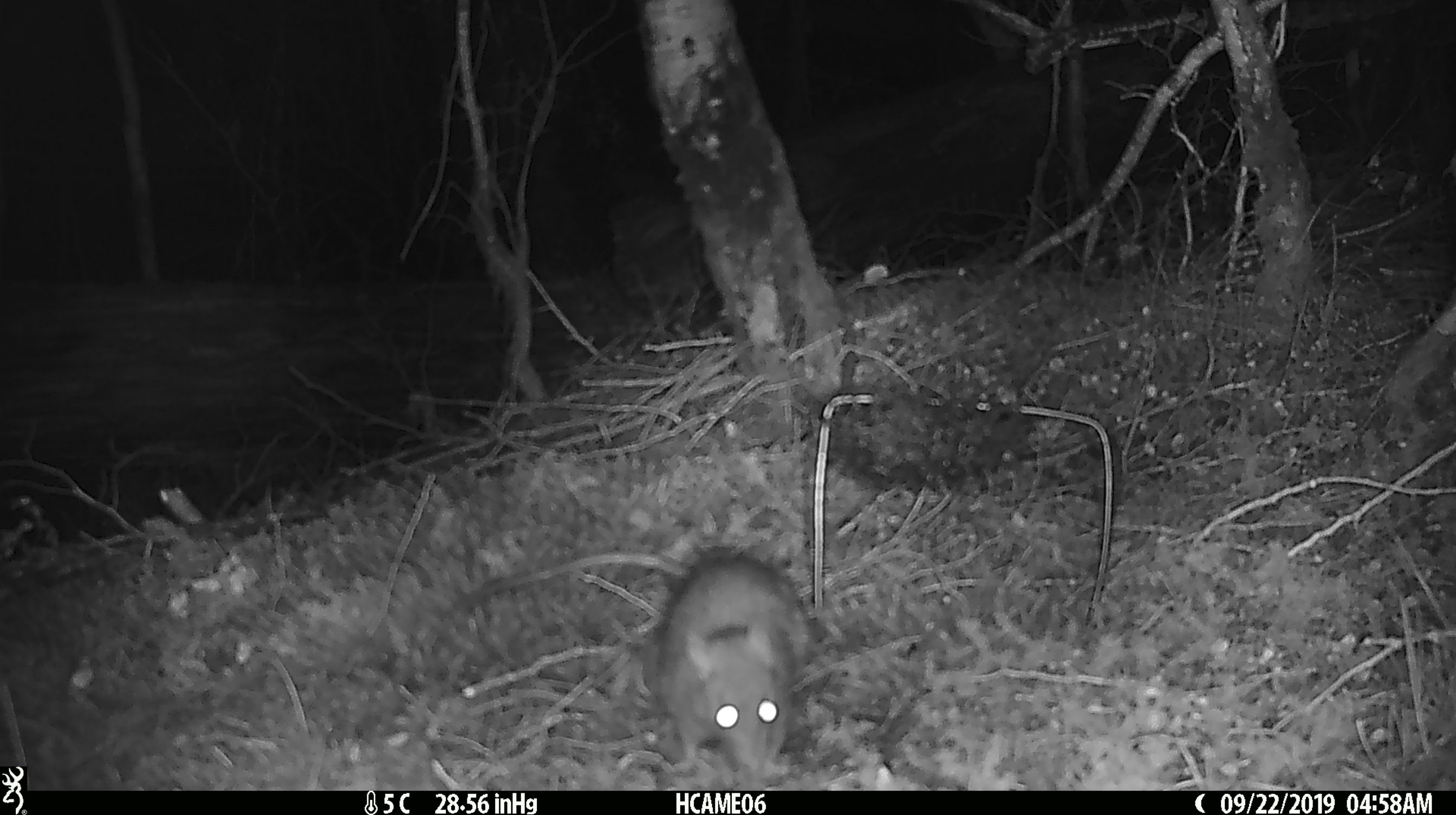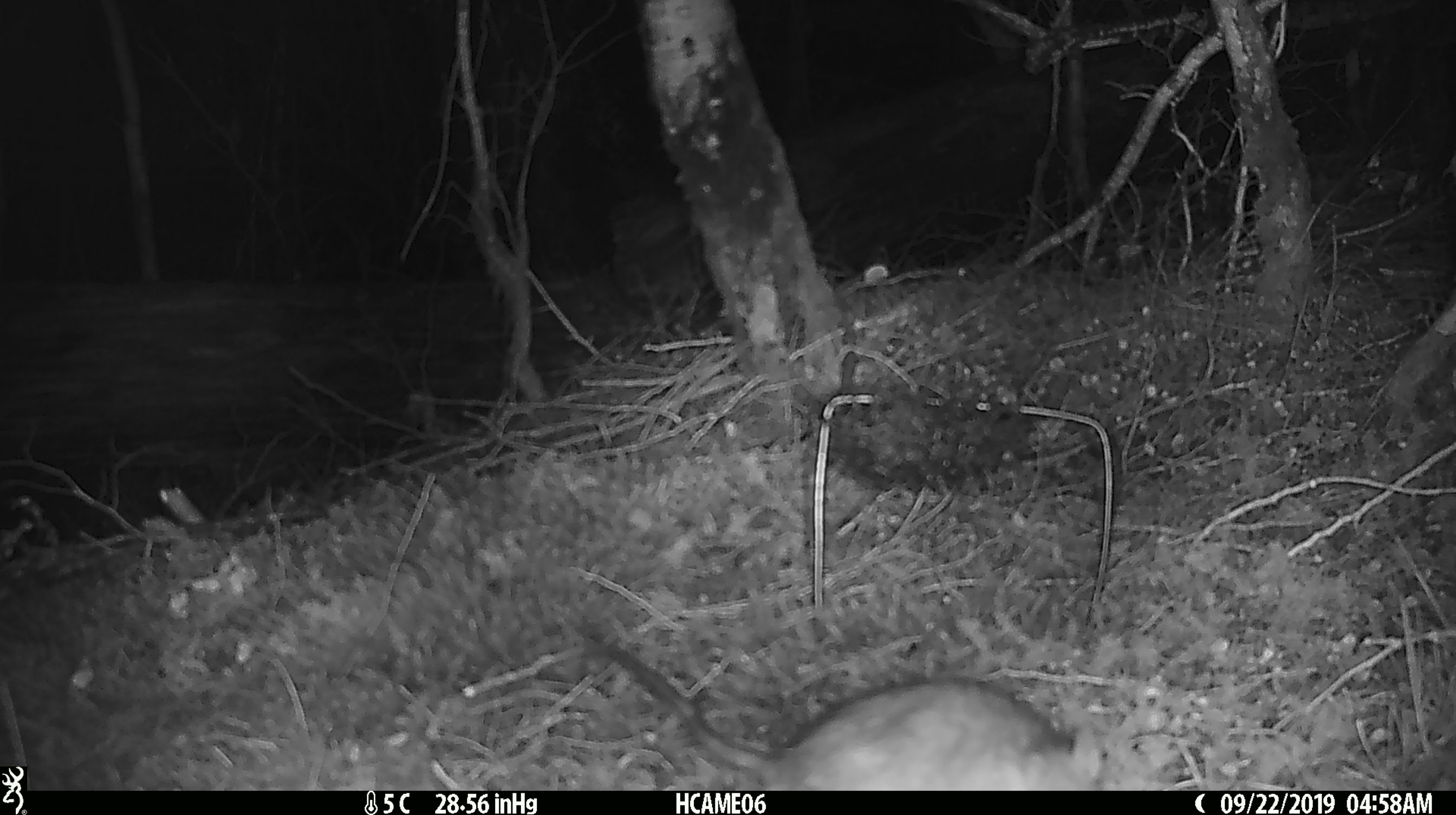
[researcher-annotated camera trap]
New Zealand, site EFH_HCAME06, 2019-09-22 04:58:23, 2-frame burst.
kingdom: Animalia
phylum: Chordata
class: Mammalia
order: Rodentia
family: Muridae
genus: Rattus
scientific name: Rattus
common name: rat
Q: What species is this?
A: Rat (Rattus).